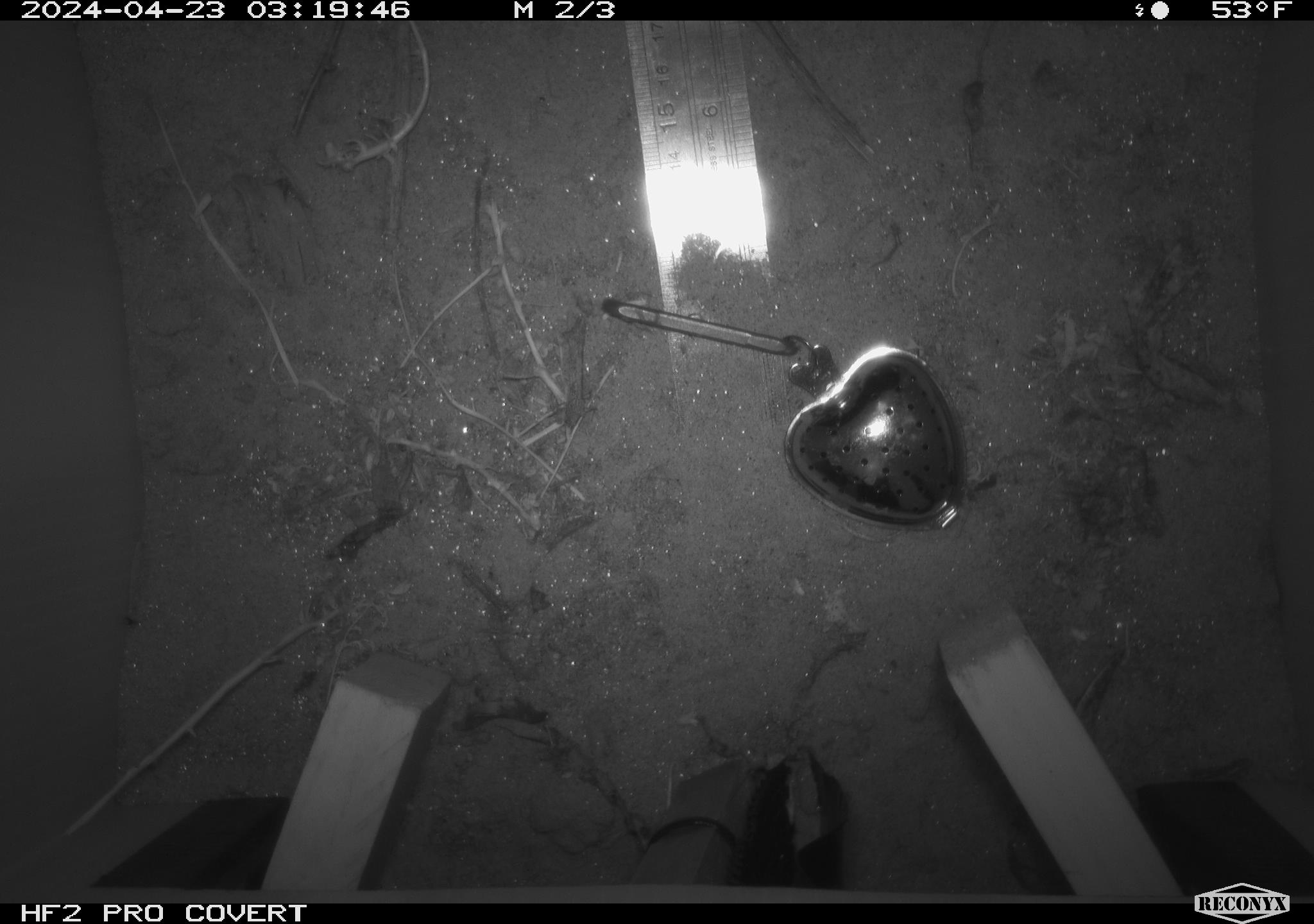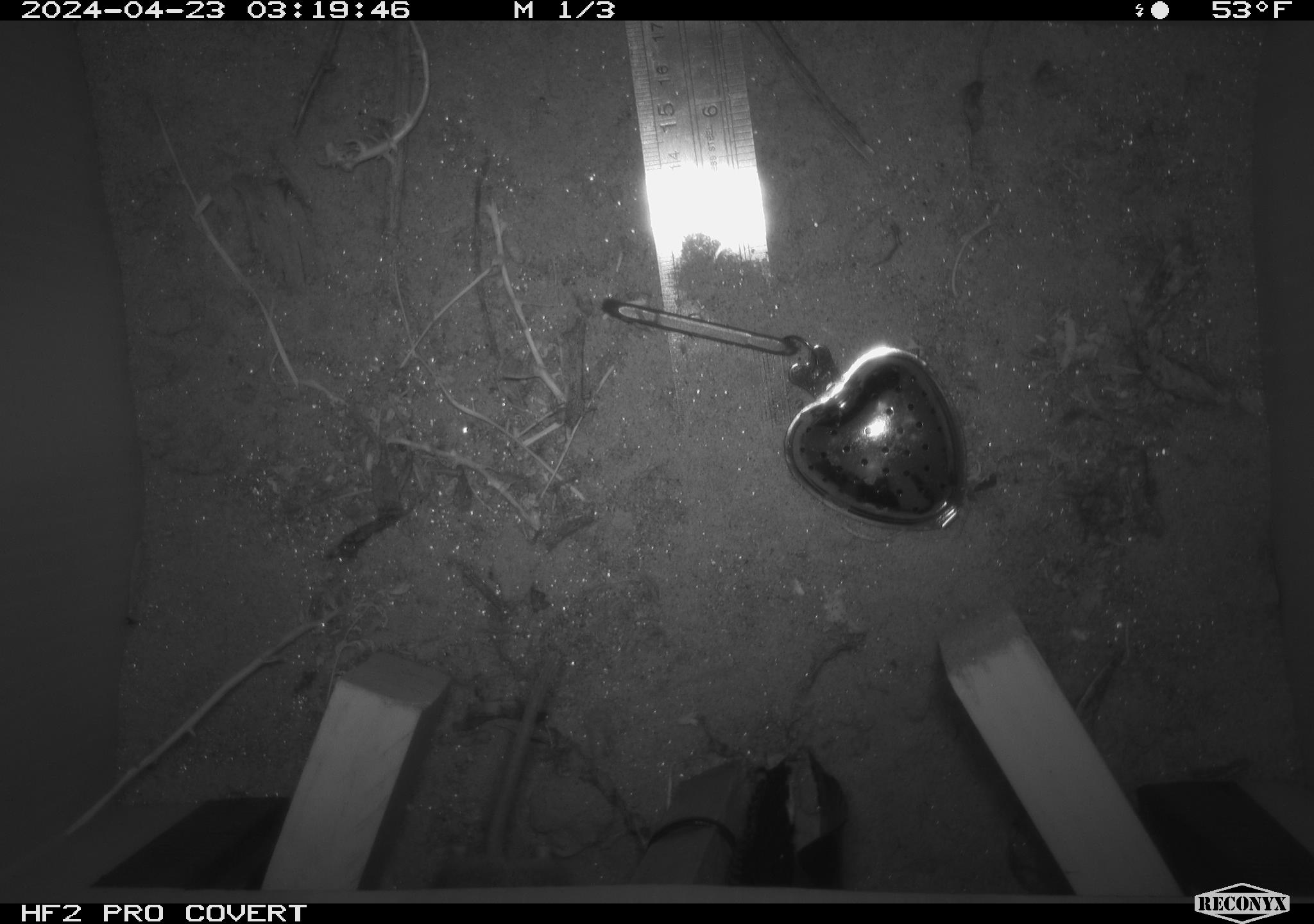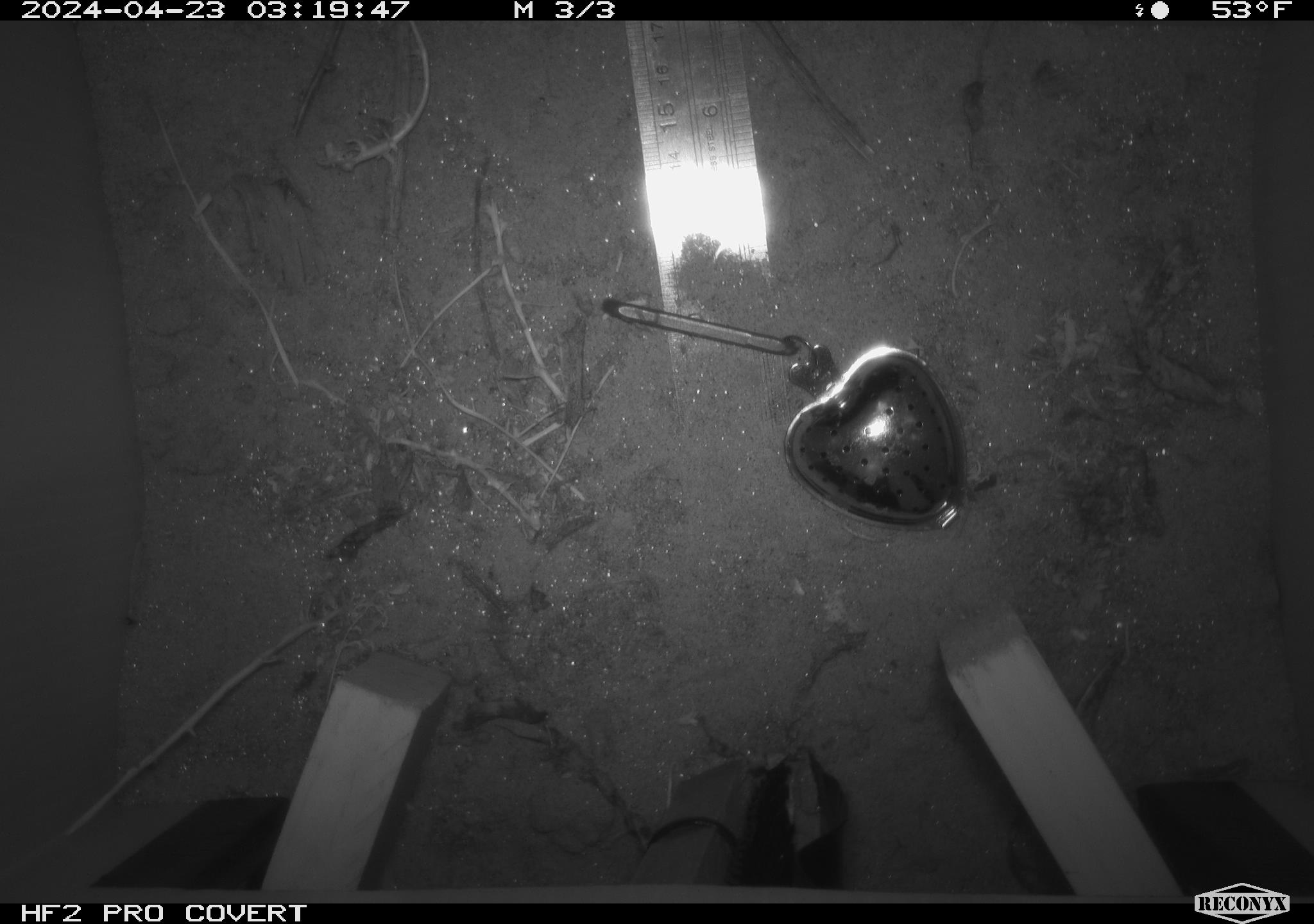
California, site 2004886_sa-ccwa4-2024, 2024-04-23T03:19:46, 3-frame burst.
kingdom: Animalia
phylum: Chordata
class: Mammalia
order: Rodentia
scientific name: Rodentia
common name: woodrat or rat or mouse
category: woodrat or rat or mouse species